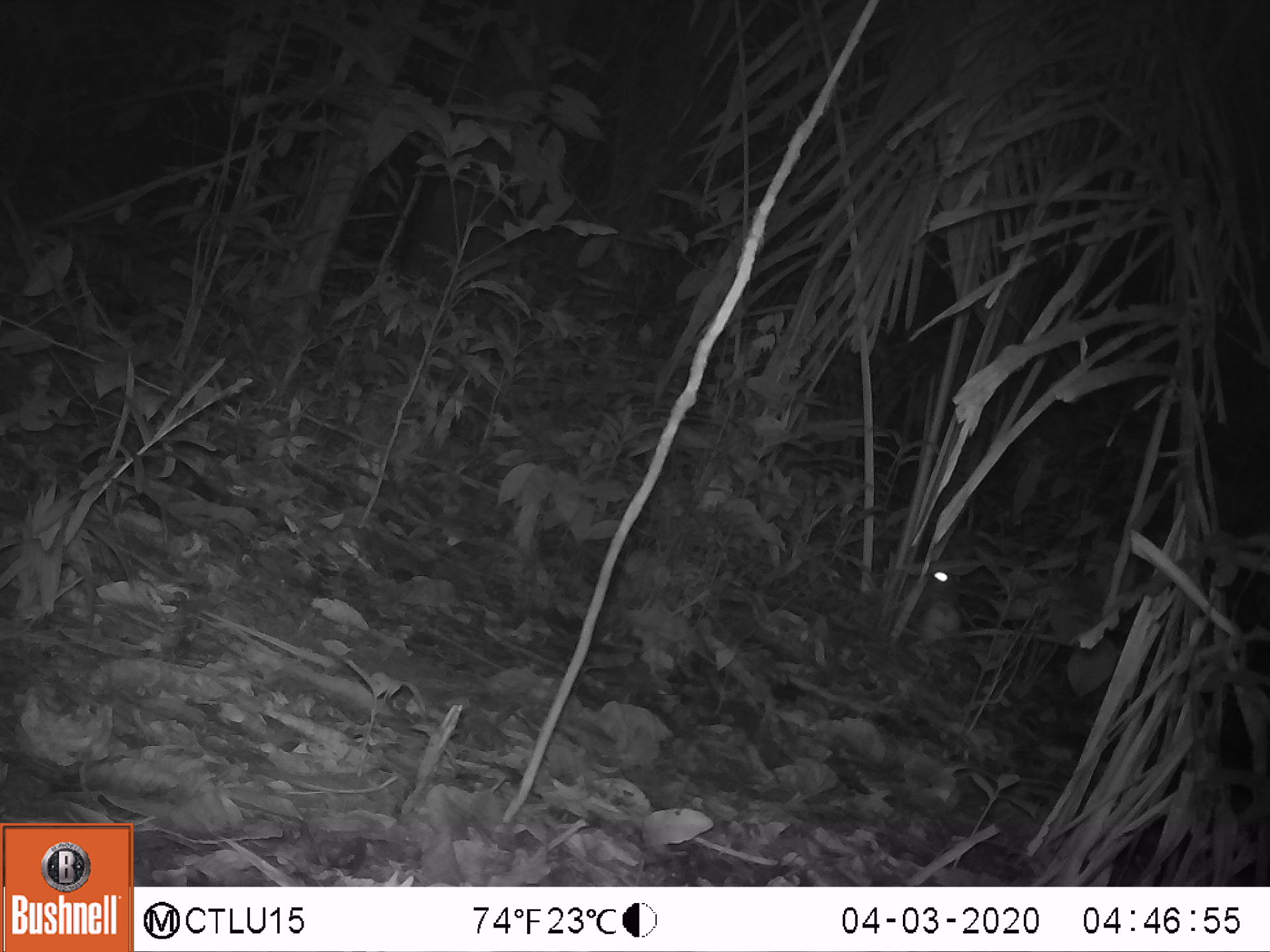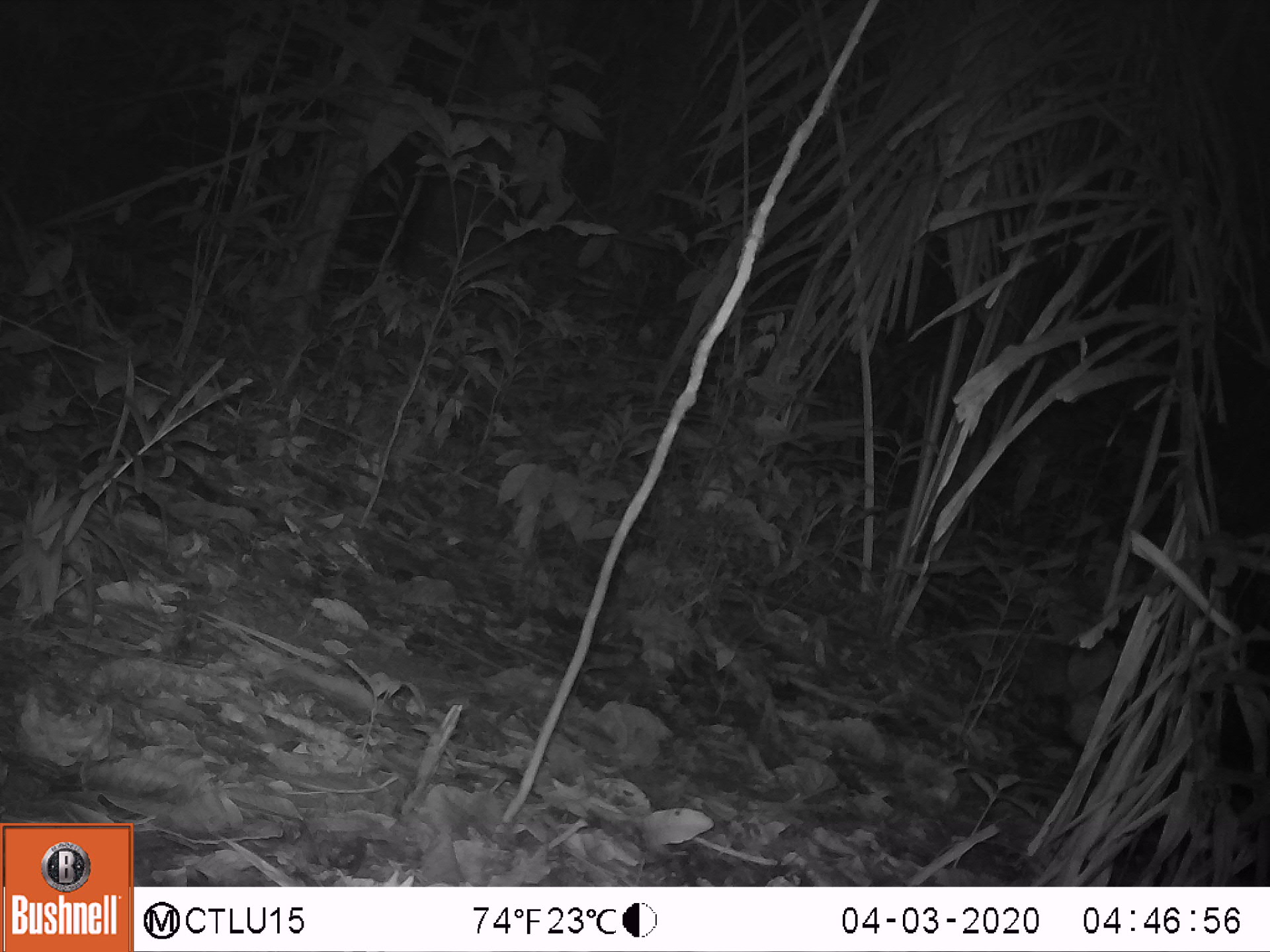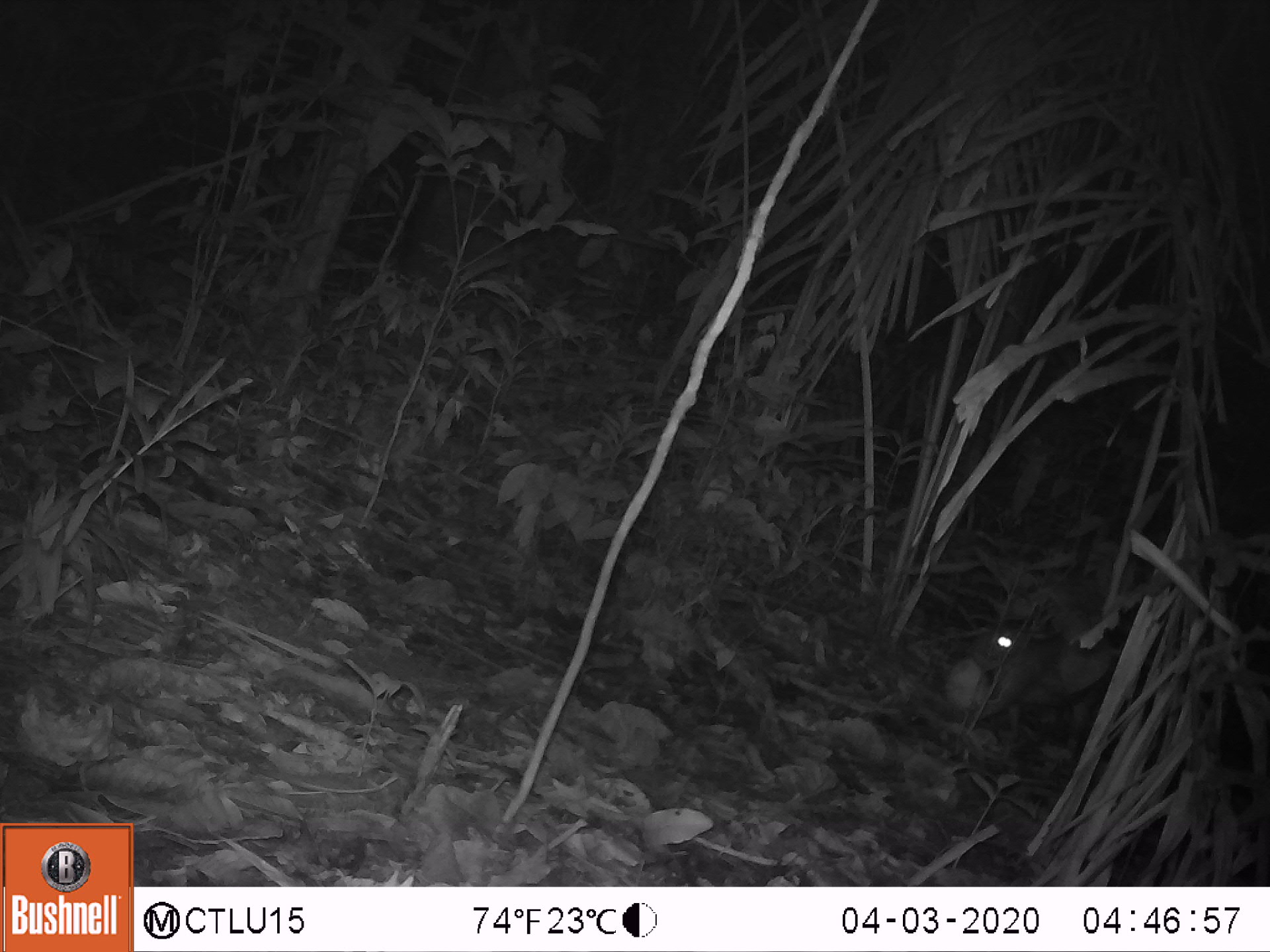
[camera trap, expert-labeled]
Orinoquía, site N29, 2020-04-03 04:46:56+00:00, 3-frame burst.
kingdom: Animalia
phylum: Chordata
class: Mammalia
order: Rodentia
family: Cuniculidae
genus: Cuniculus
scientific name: Cuniculus paca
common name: spotted paca